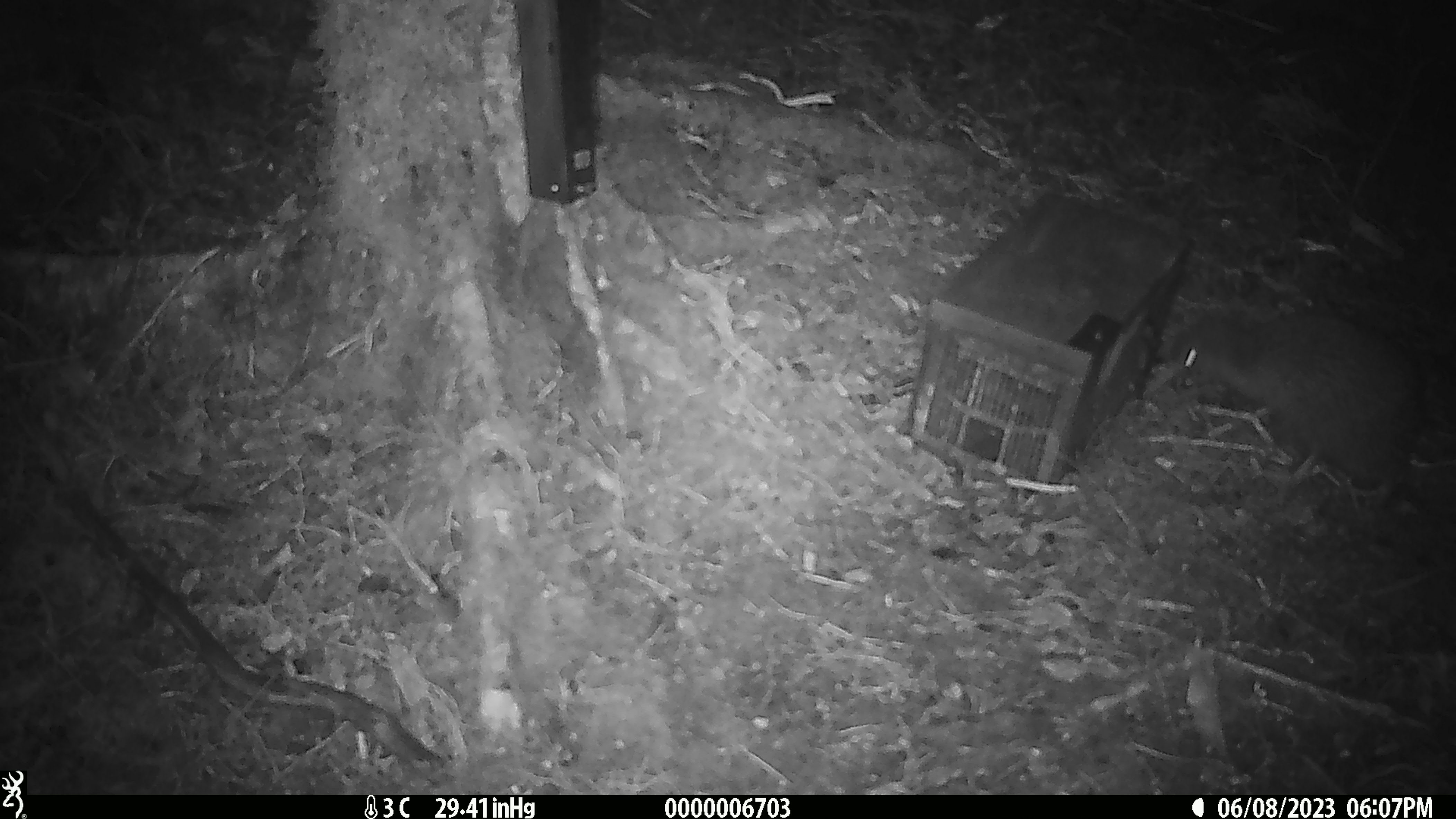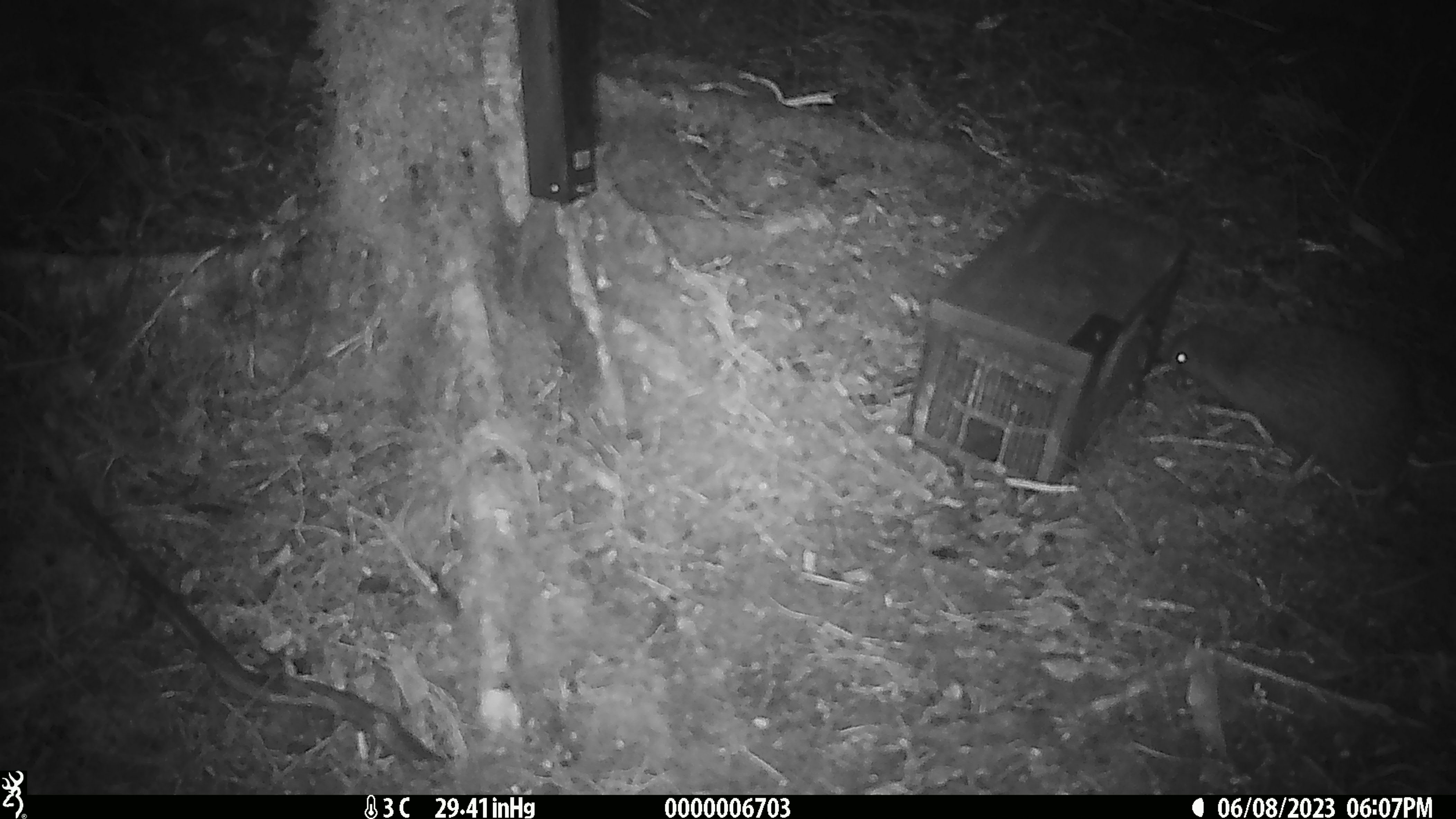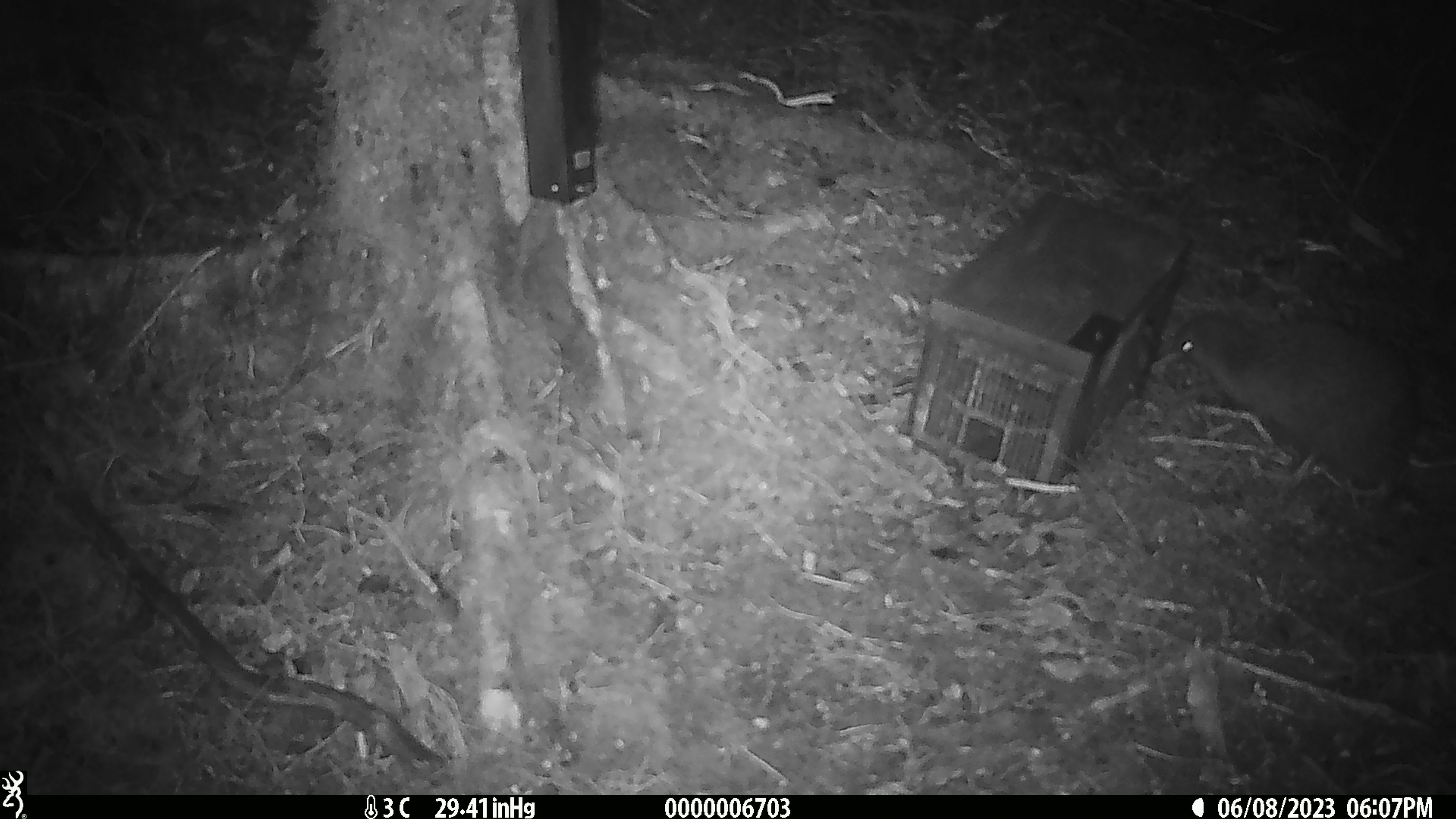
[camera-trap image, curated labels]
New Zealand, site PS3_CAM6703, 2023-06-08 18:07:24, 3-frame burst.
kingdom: Animalia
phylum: Chordata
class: Aves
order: Apterygiformes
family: Apterygidae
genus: Apteryx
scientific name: Apteryx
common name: kiwi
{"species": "kiwi (Apteryx)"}